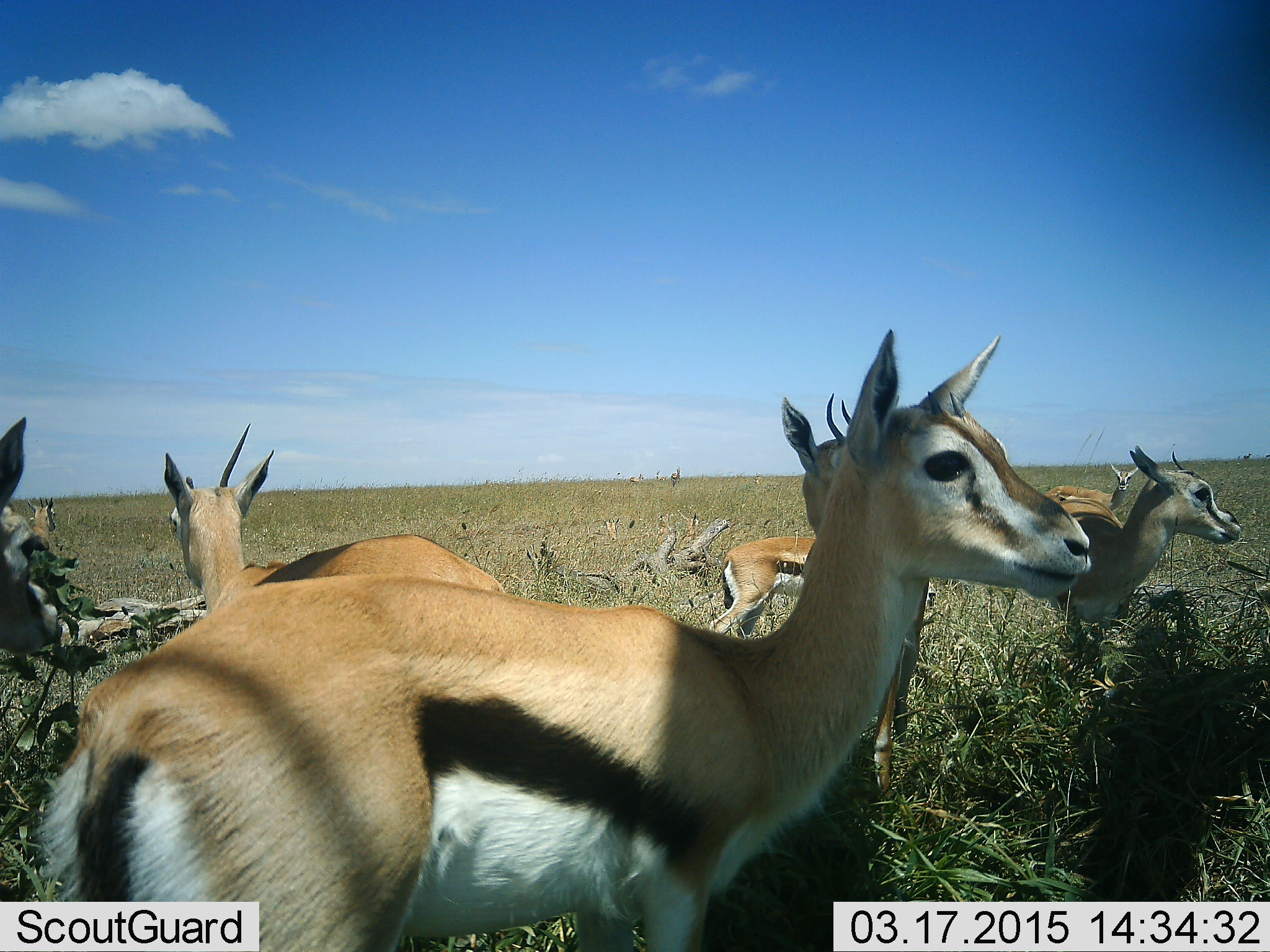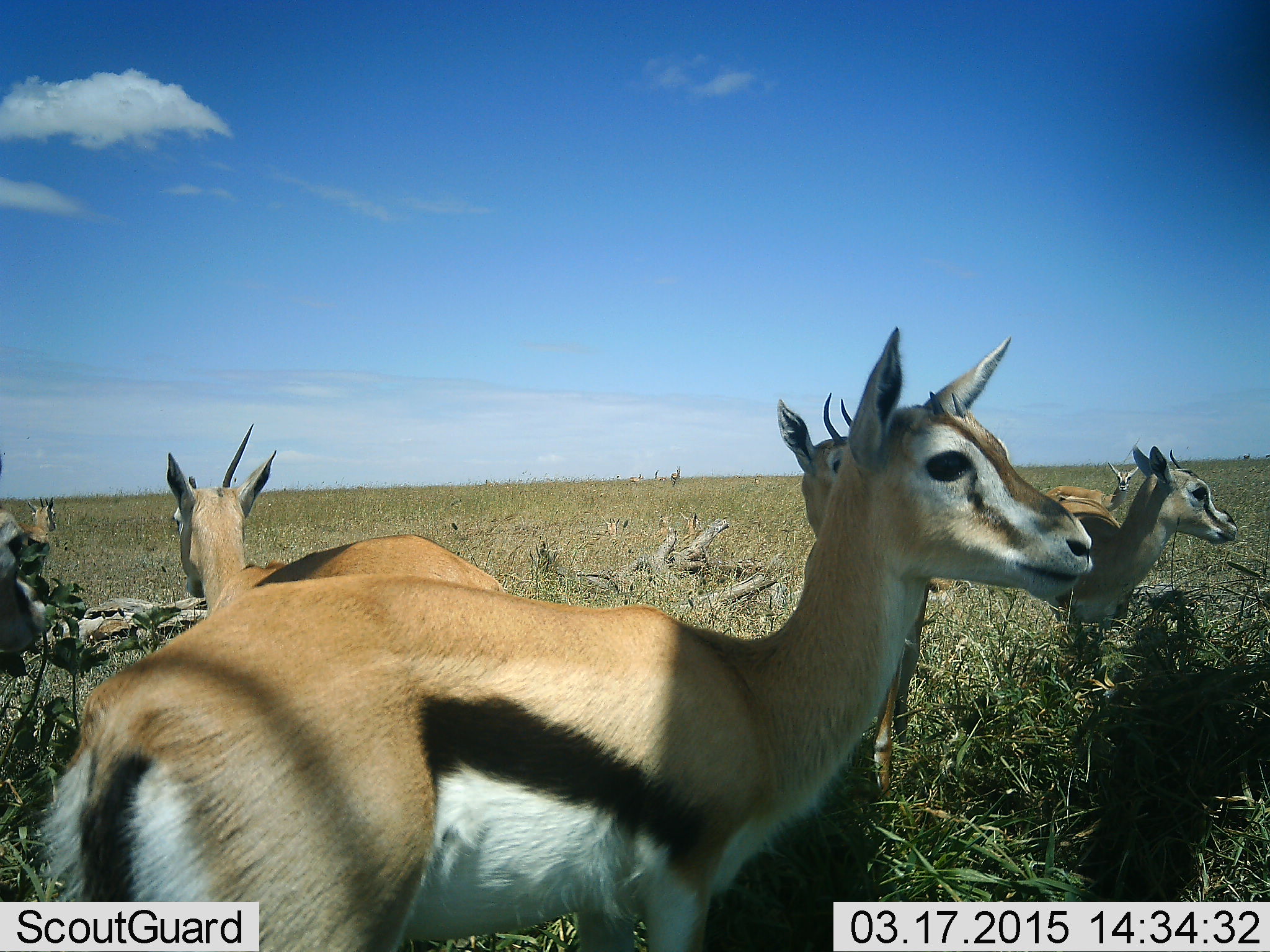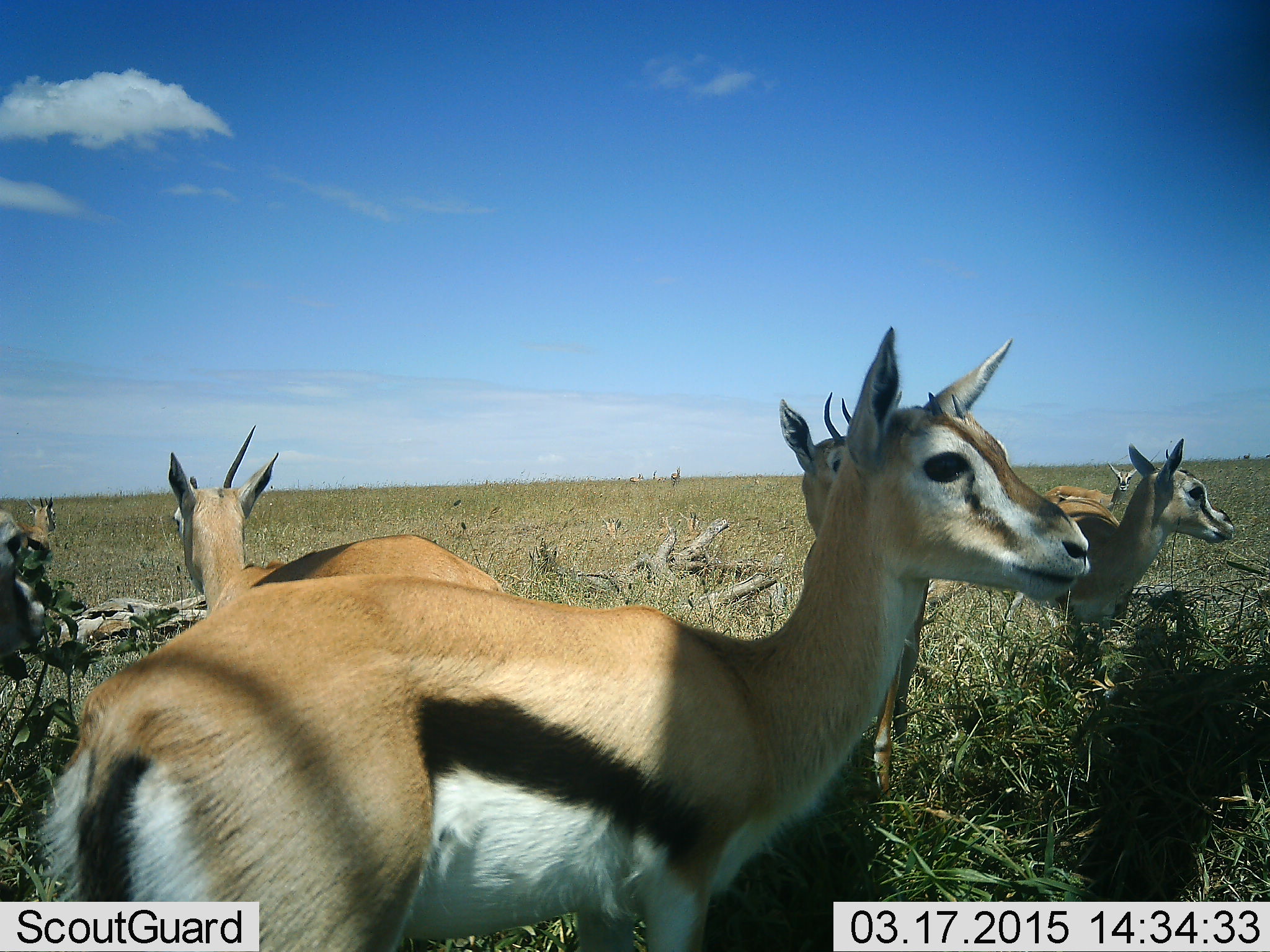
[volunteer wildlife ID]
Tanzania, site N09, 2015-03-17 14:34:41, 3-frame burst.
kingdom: Animalia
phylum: Chordata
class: Mammalia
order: Artiodactyla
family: Bovidae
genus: Eudorcas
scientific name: Eudorcas thomsonii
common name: thomson's gazelle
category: gazellethomsons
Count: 7.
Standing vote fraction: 100%.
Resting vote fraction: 40%.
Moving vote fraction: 0%.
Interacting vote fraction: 0%.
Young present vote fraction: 0%.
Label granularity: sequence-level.